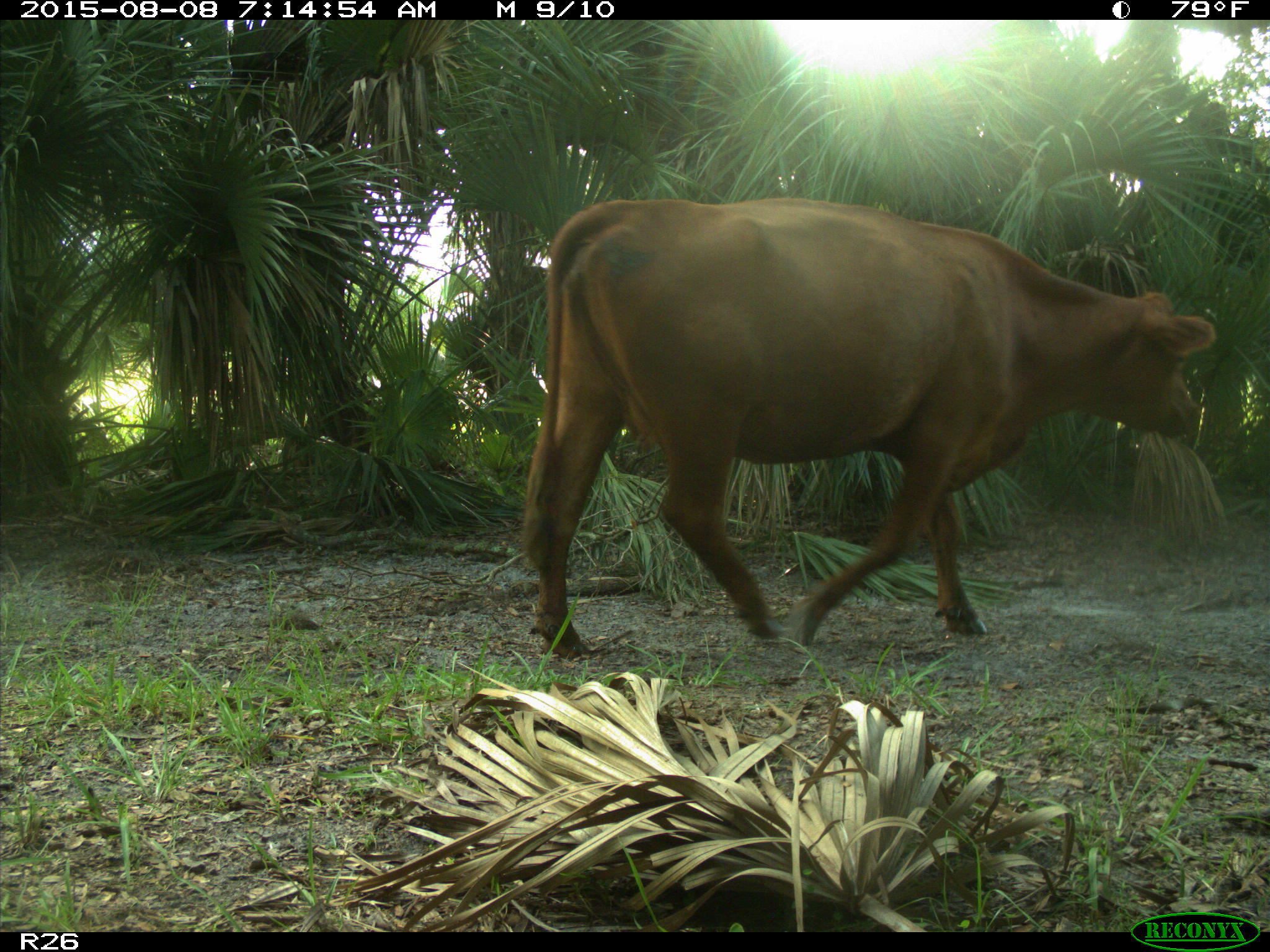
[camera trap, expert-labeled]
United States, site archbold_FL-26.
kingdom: Animalia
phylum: Chordata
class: Mammalia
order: Artiodactyla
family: Bovidae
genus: Bos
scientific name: Bos taurus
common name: domestic cow